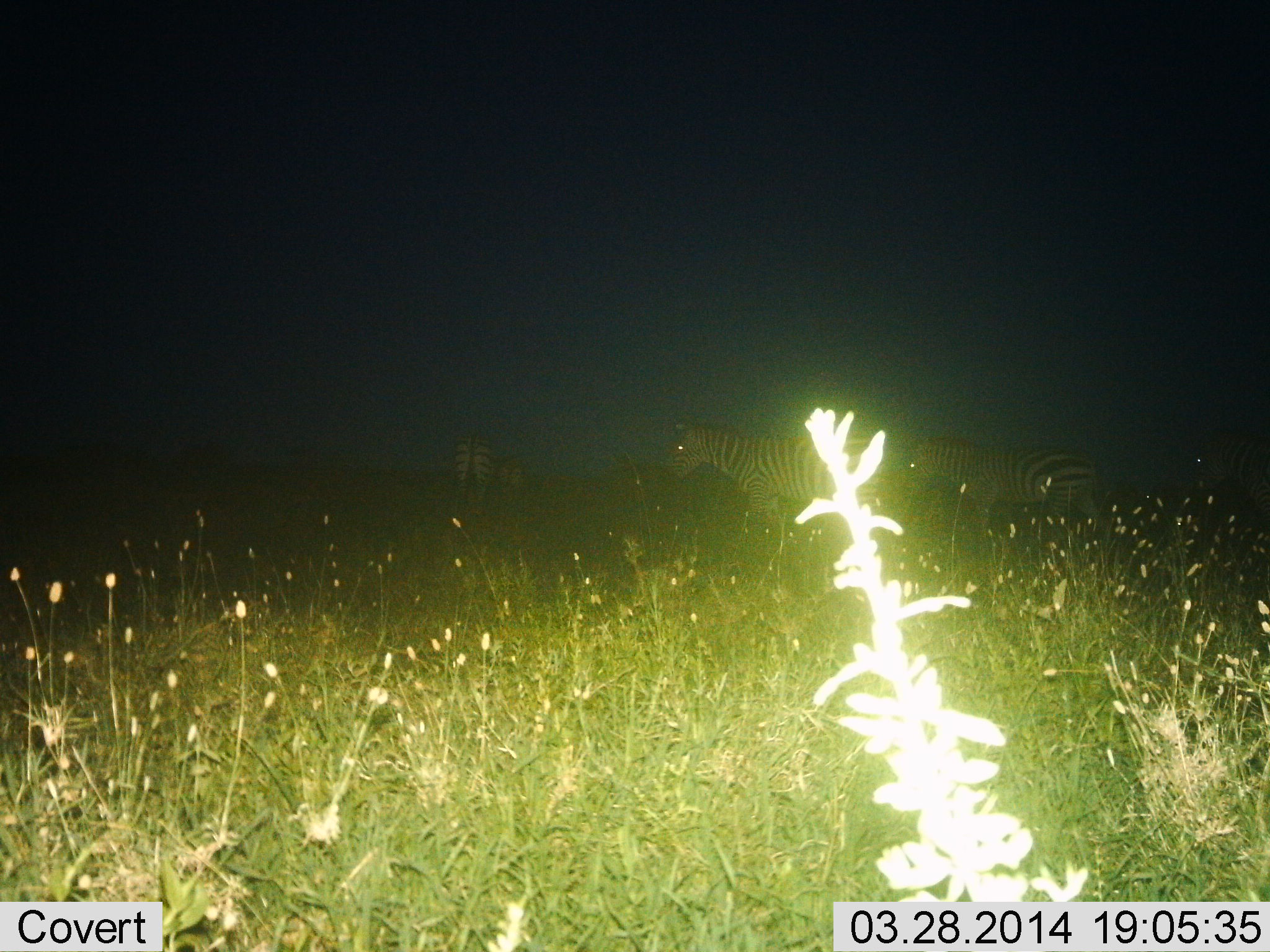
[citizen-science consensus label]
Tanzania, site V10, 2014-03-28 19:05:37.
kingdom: Animalia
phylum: Chordata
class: Mammalia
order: Perissodactyla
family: Equidae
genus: Equus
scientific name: Equus quagga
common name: plains zebra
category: zebra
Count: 4.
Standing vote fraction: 70%.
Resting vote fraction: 0%.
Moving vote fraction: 50%.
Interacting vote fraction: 0%.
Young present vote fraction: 0%.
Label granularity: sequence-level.